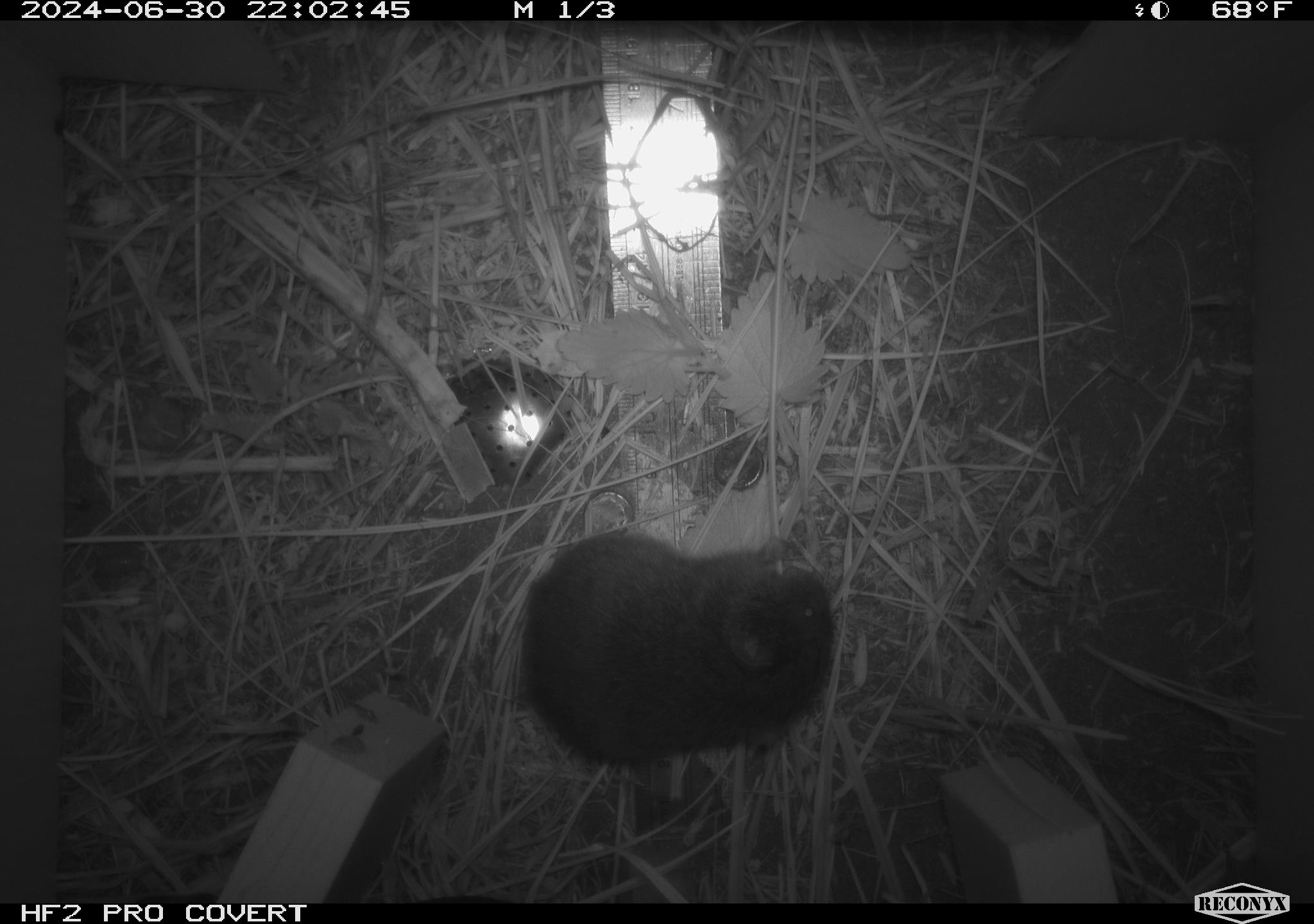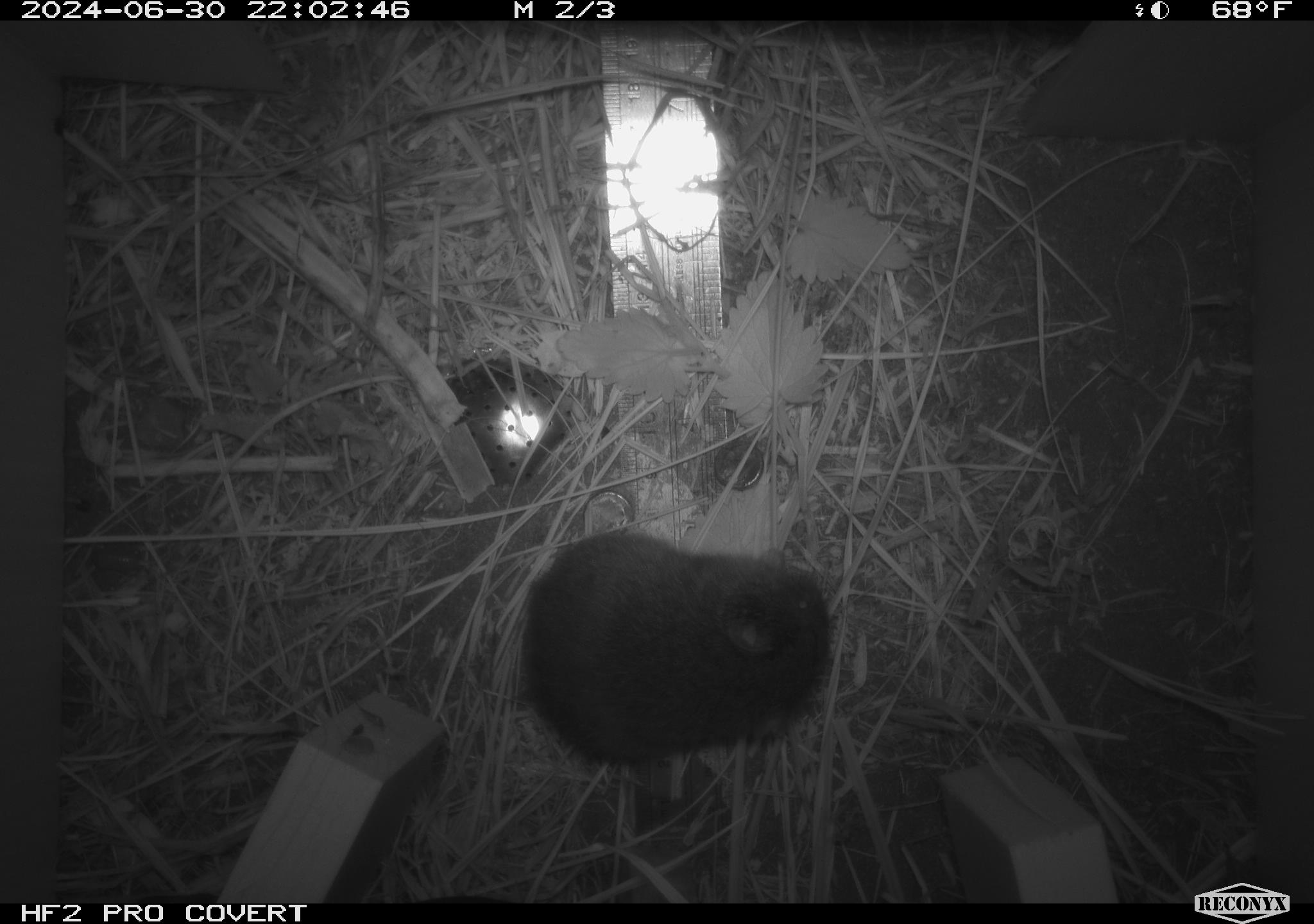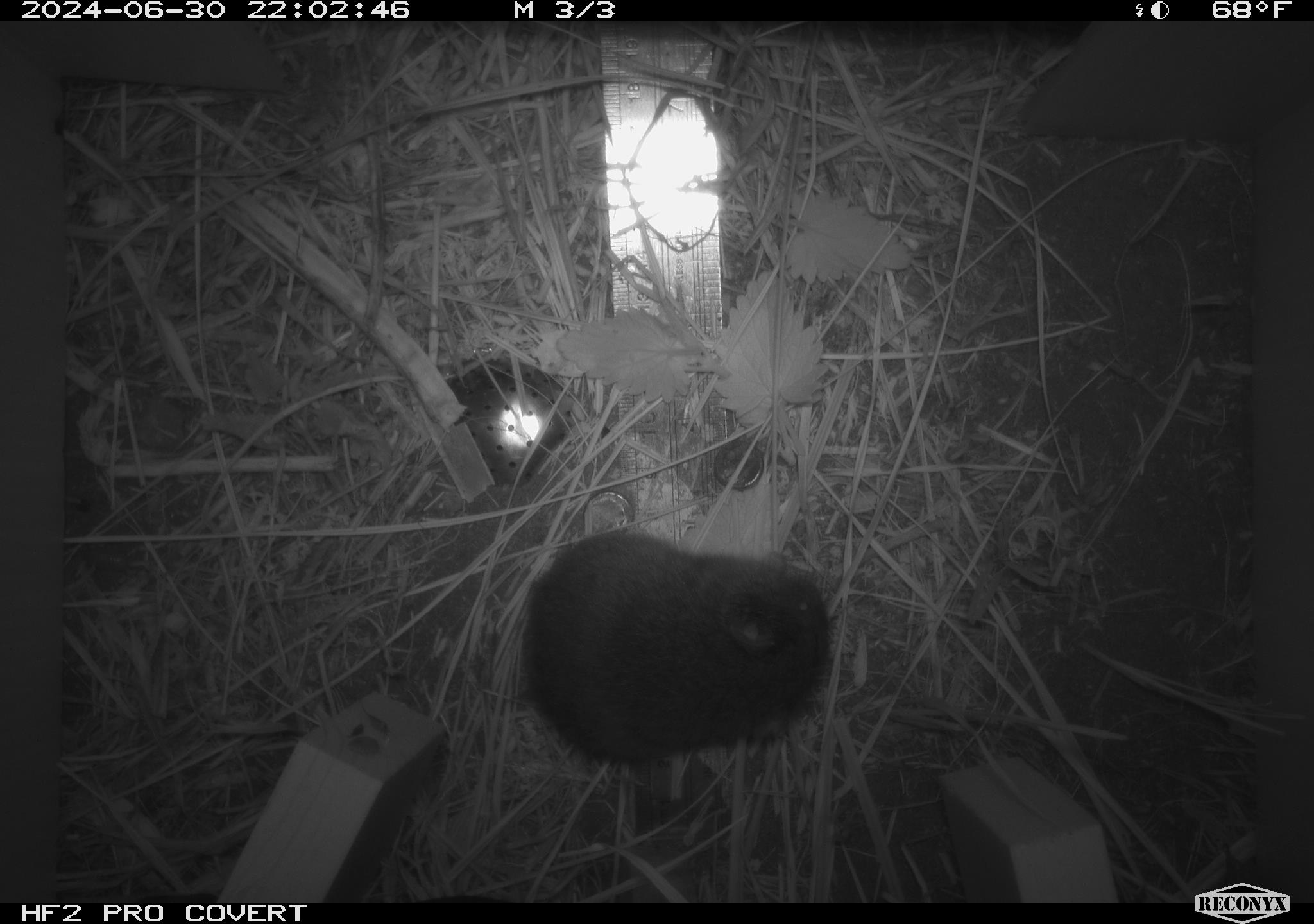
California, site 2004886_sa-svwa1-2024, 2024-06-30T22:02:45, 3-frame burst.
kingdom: Animalia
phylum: Chordata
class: Mammalia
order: Rodentia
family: Cricetidae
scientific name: Arvicolinae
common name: voles, lemmings, and muskrats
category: arvicolinae subfamily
Arvicolinae subfamily (voles, lemmings, and muskrats) (Arvicolinae).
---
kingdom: Animalia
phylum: Arthropoda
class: Malacostraca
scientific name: Malacostraca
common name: amphipods, crabs, isopods, krill, lobsters and shrimps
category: malacostracan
Malacostracan (amphipods, crabs, isopods, krill, lobsters and shrimps) (Malacostraca).